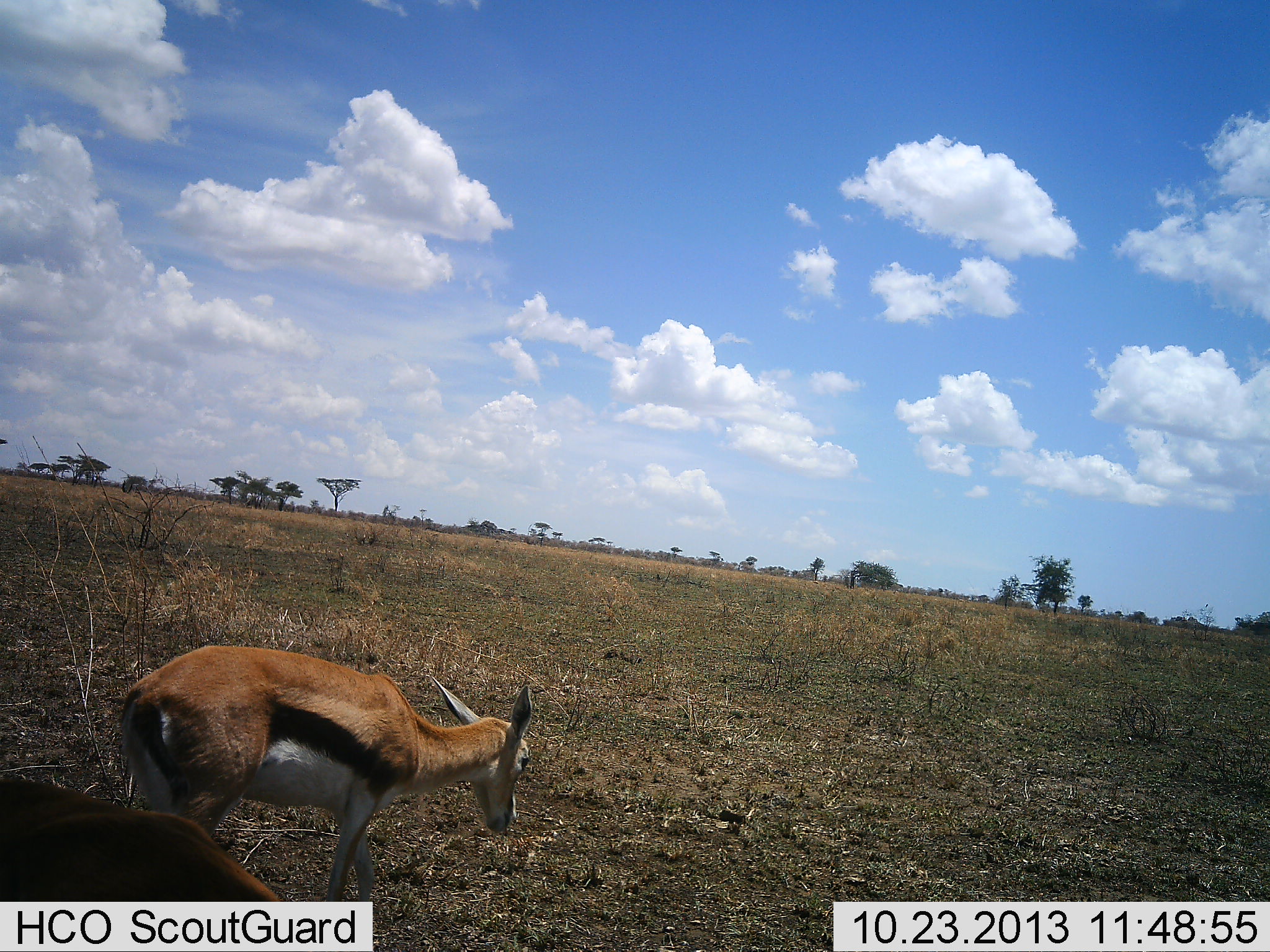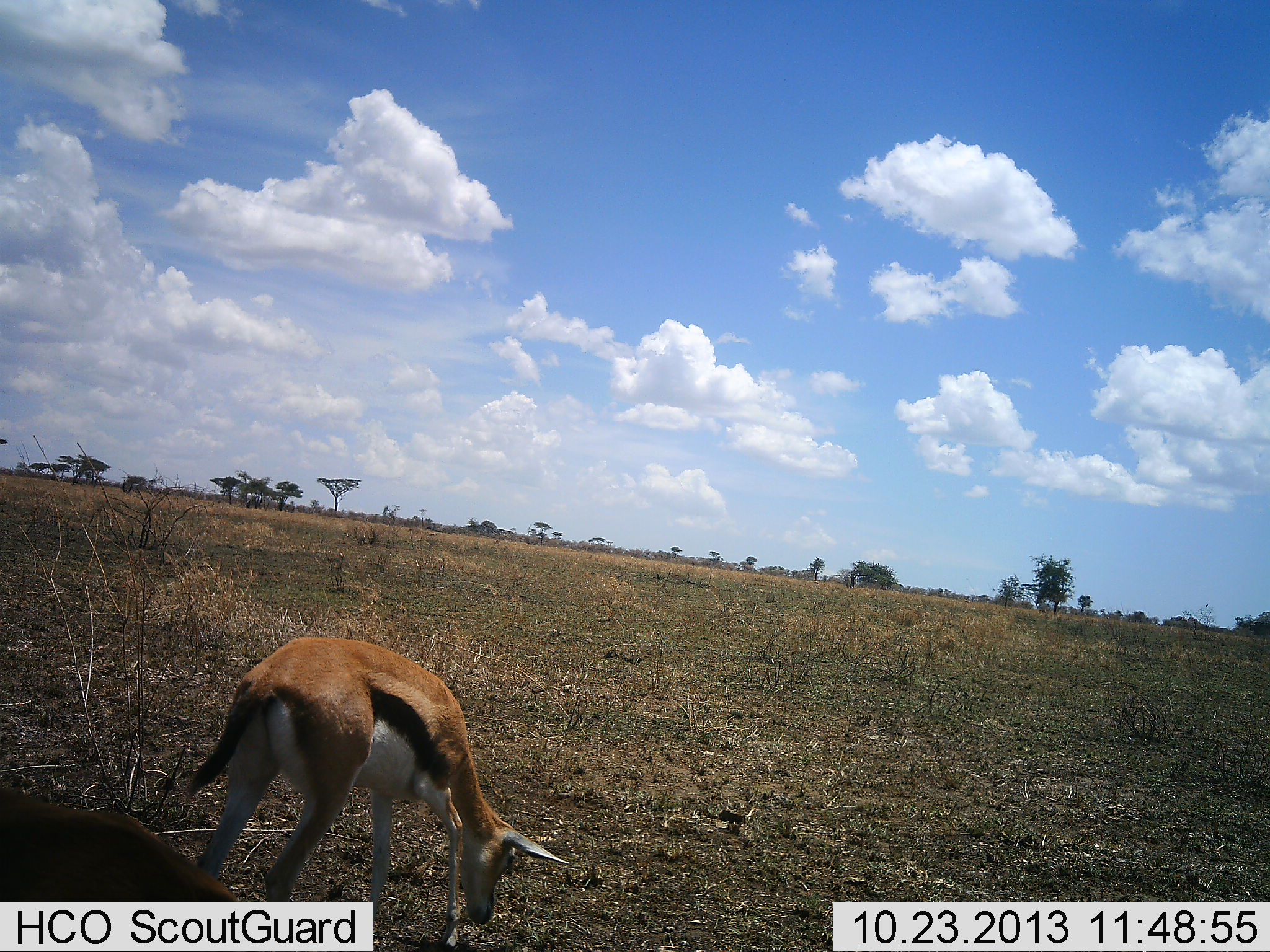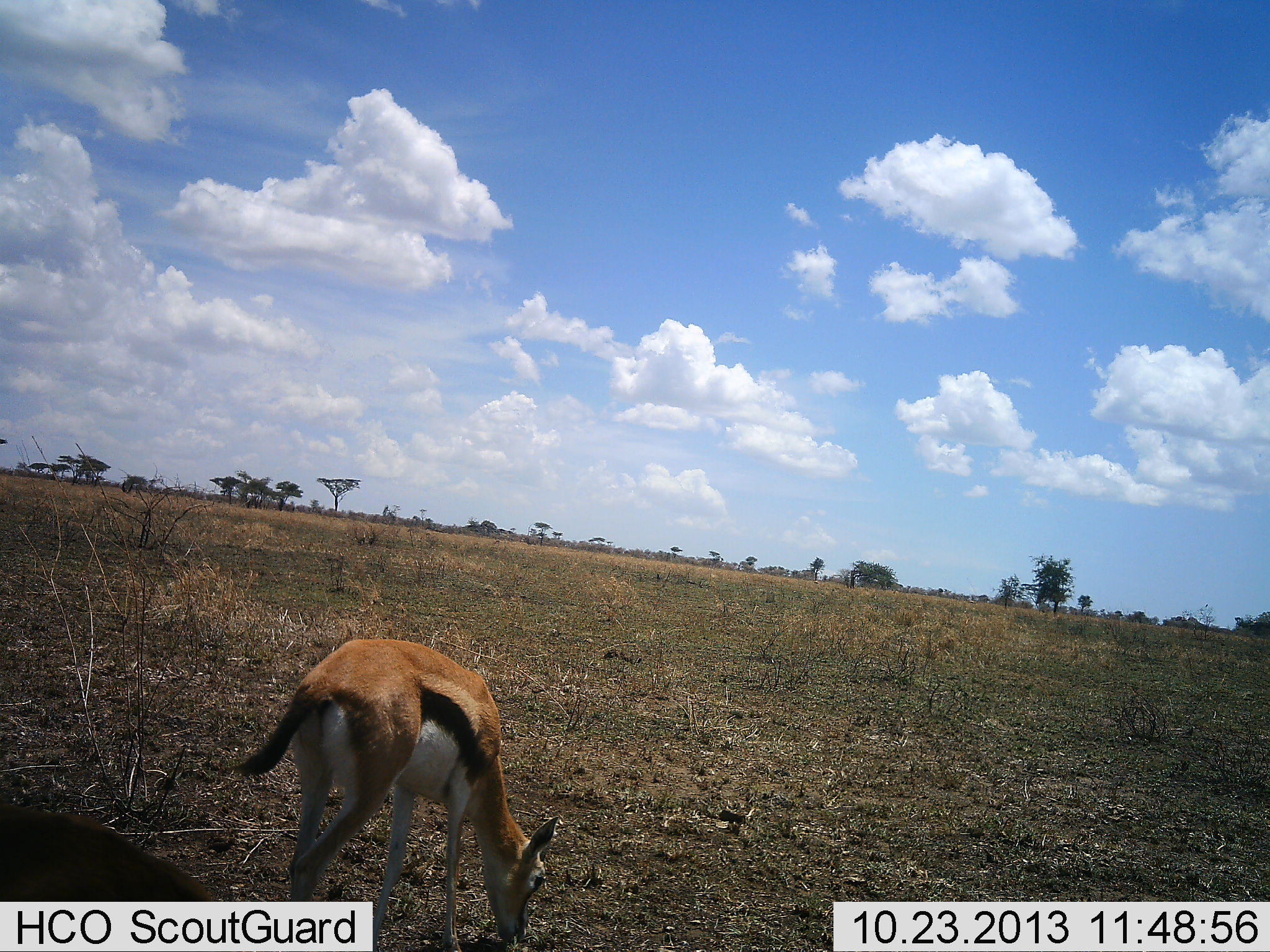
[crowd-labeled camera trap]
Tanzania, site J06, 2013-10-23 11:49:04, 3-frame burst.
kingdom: Animalia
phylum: Chordata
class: Mammalia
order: Artiodactyla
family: Bovidae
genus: Eudorcas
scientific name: Eudorcas thomsonii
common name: thomson's gazelle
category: gazellethomsons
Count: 2.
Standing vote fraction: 5%.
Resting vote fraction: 0%.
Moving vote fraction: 21%.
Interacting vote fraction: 0%.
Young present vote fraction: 0%.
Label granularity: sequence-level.